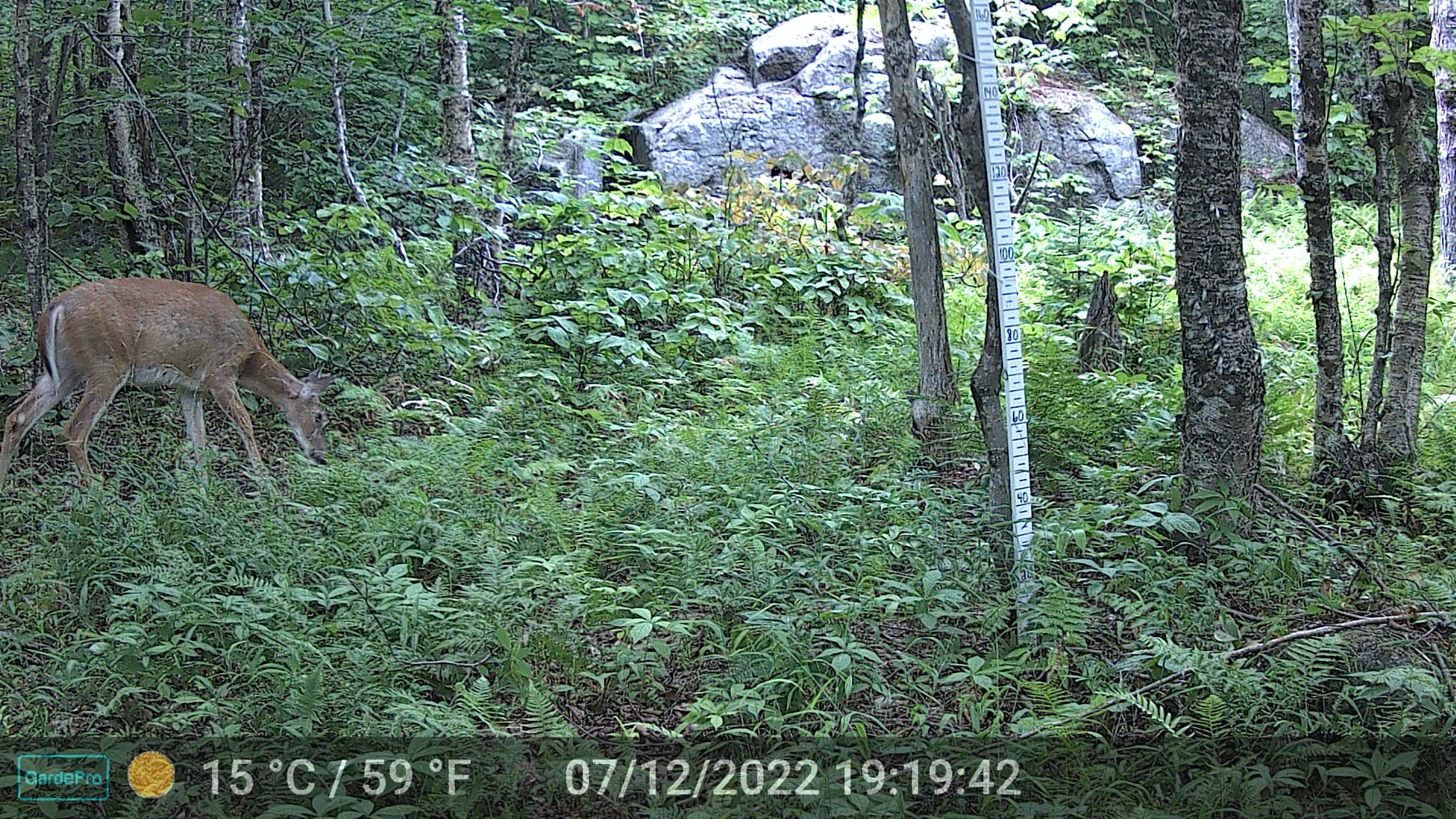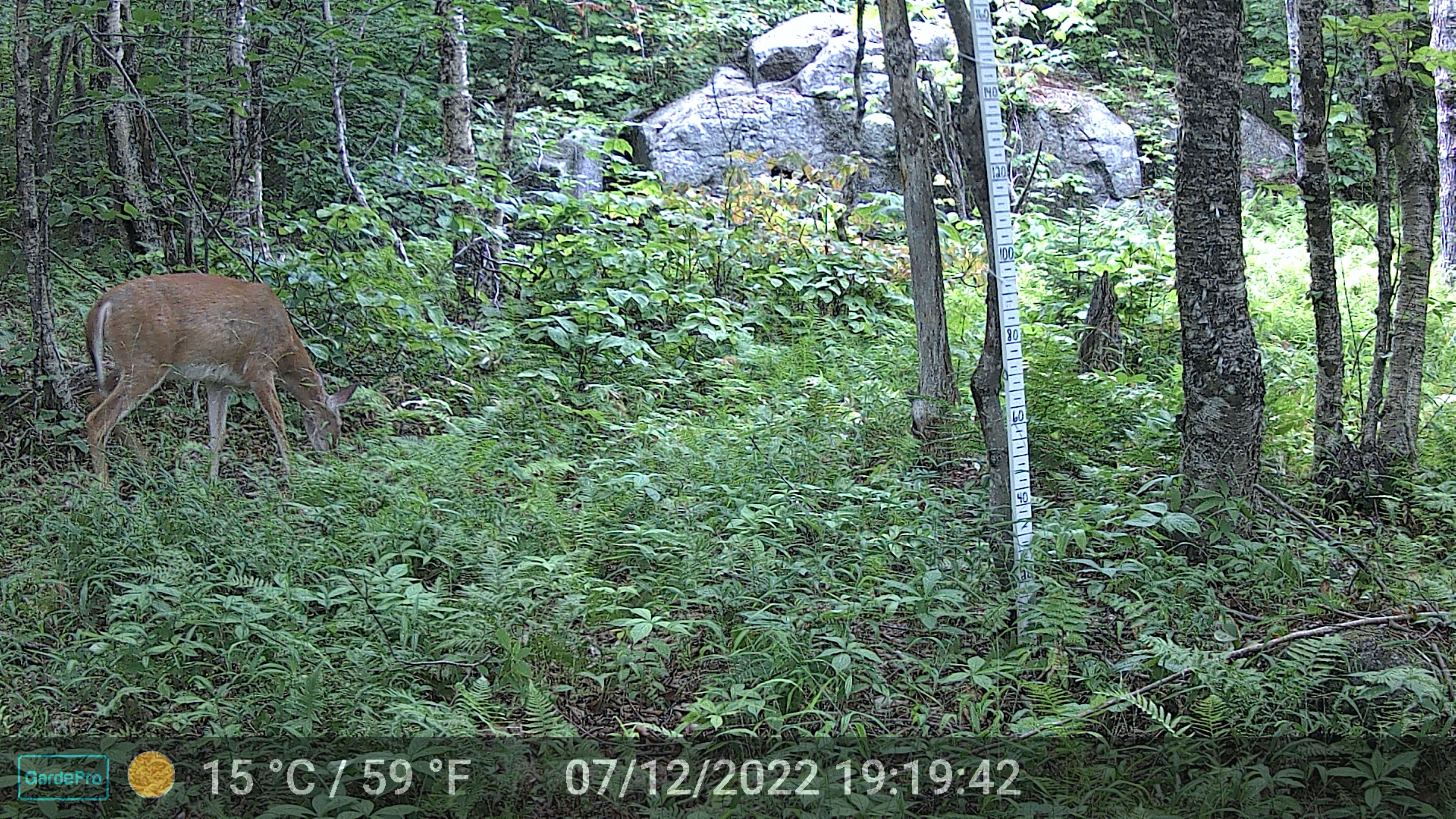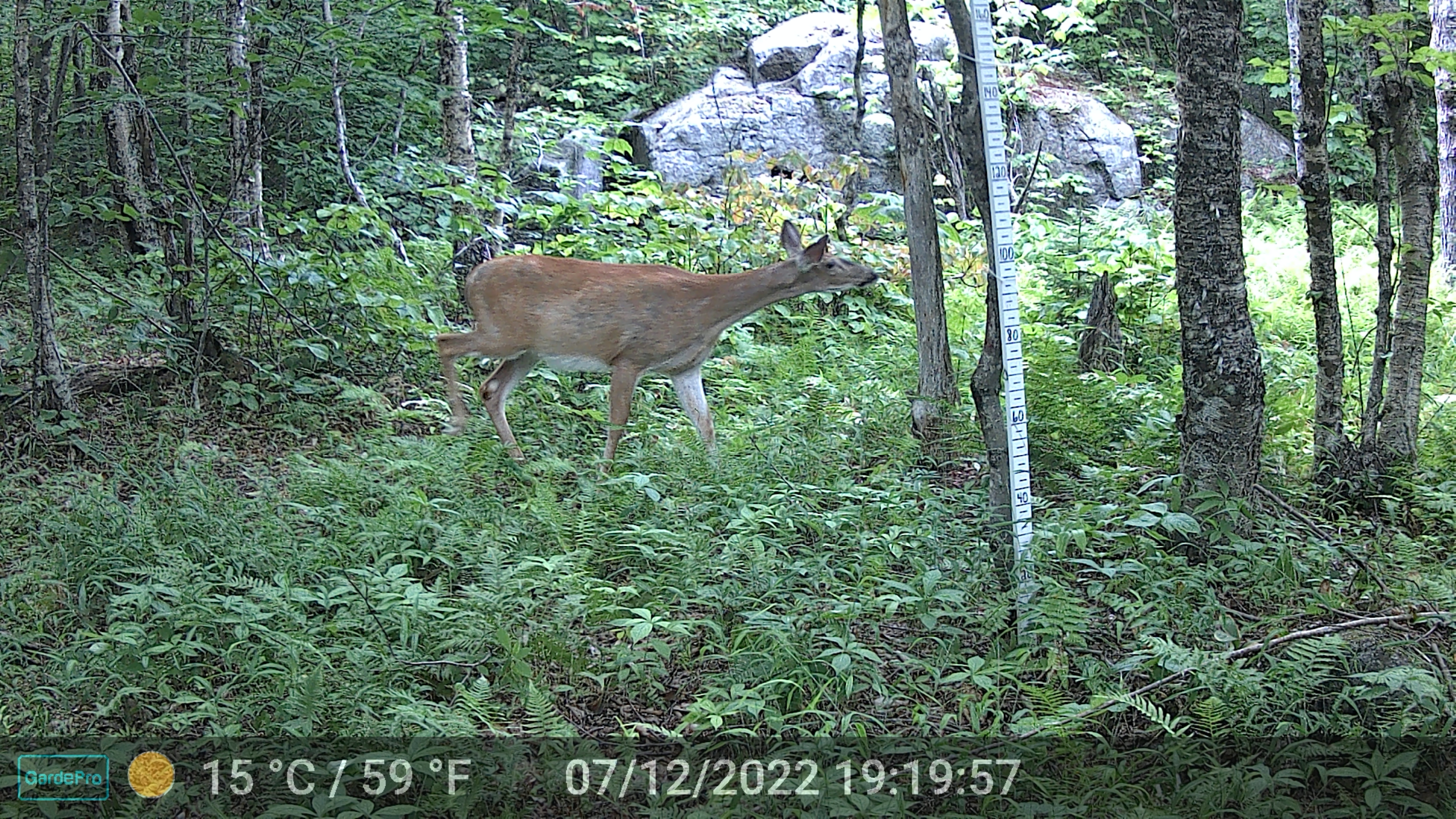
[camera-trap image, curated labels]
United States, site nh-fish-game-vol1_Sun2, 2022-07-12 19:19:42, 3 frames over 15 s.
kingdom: Animalia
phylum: Chordata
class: Mammalia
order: Artiodactyla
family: Cervidae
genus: Odocoileus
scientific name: Odocoileus virginianus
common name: white-tailed deer